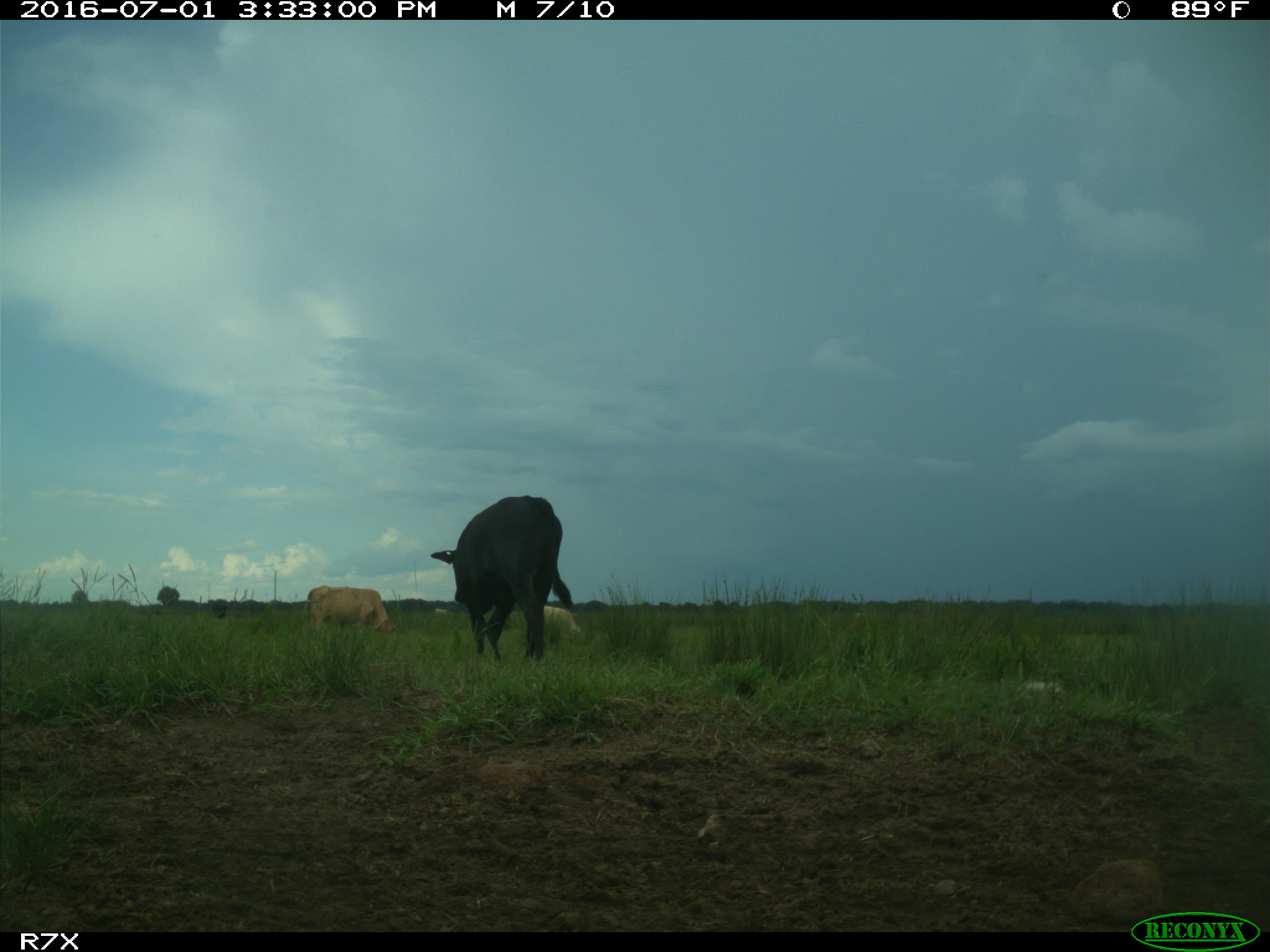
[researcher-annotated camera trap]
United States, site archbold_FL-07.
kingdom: Animalia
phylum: Chordata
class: Mammalia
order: Artiodactyla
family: Bovidae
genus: Bos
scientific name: Bos taurus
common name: domestic cow